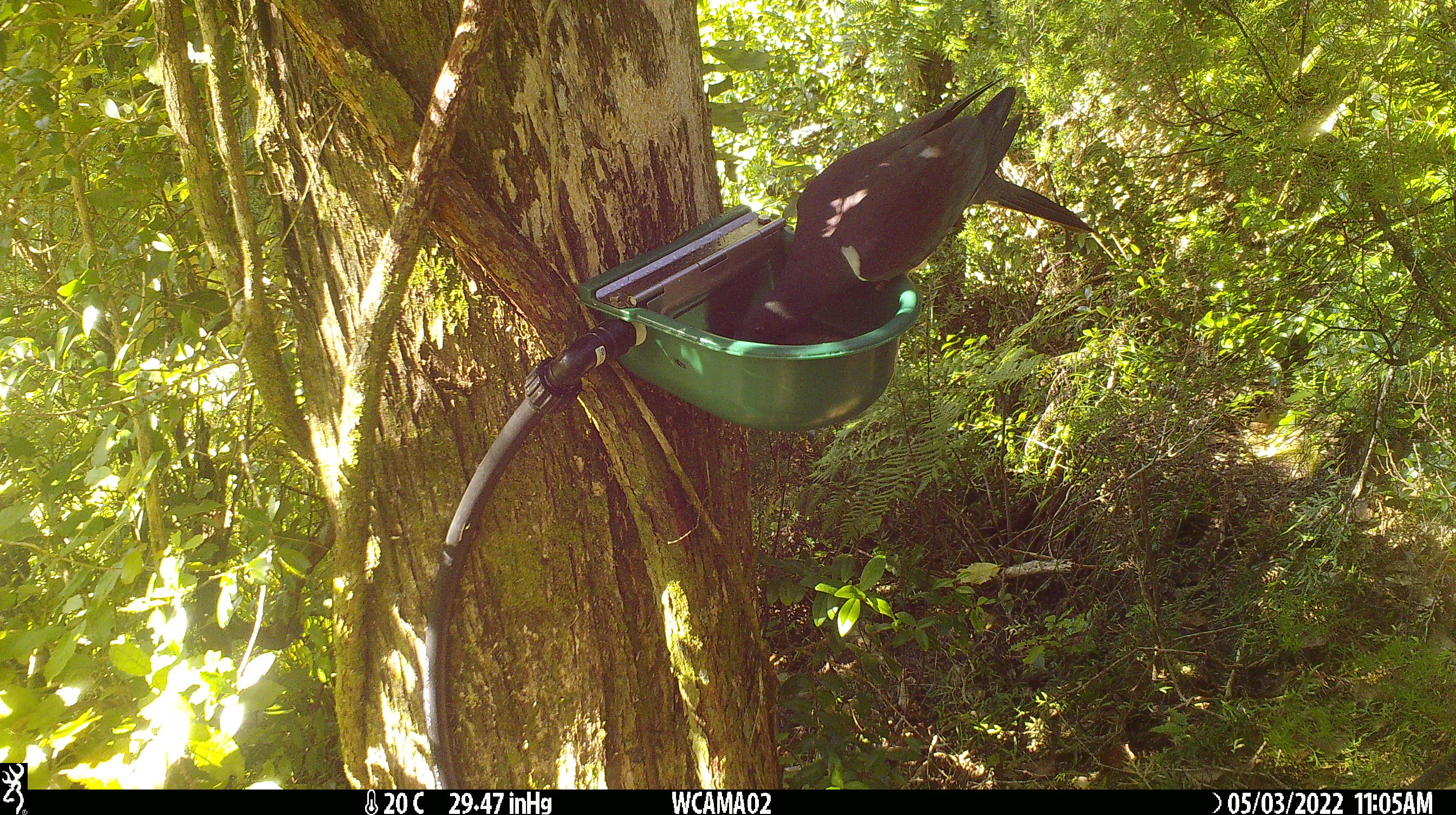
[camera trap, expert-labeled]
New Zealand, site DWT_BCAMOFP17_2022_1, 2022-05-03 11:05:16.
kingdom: Animalia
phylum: Chordata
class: Aves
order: Columbiformes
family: Columbidae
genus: Hemiphaga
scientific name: Hemiphaga novaeseelandiae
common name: new zealand pigeon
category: kereru